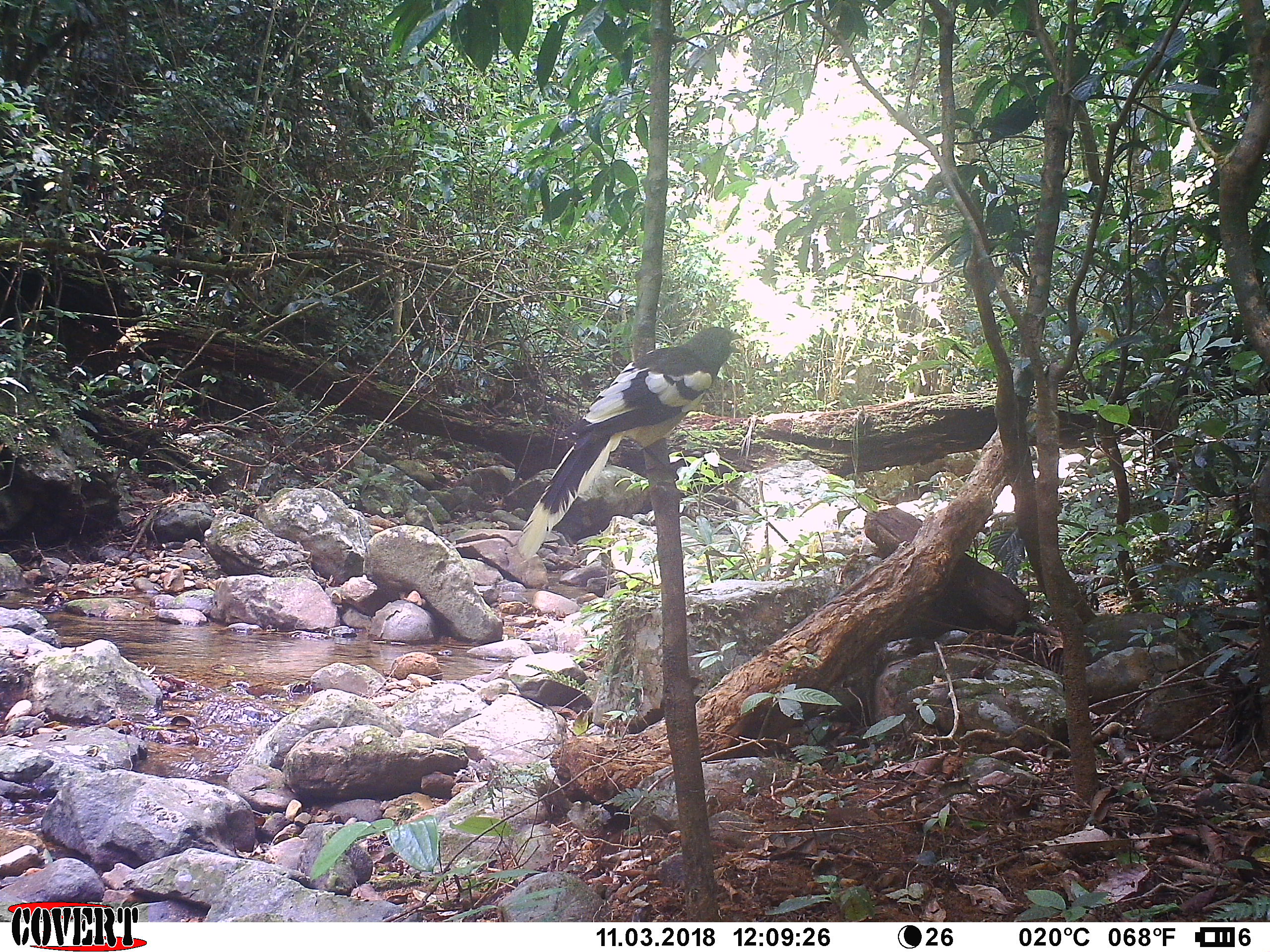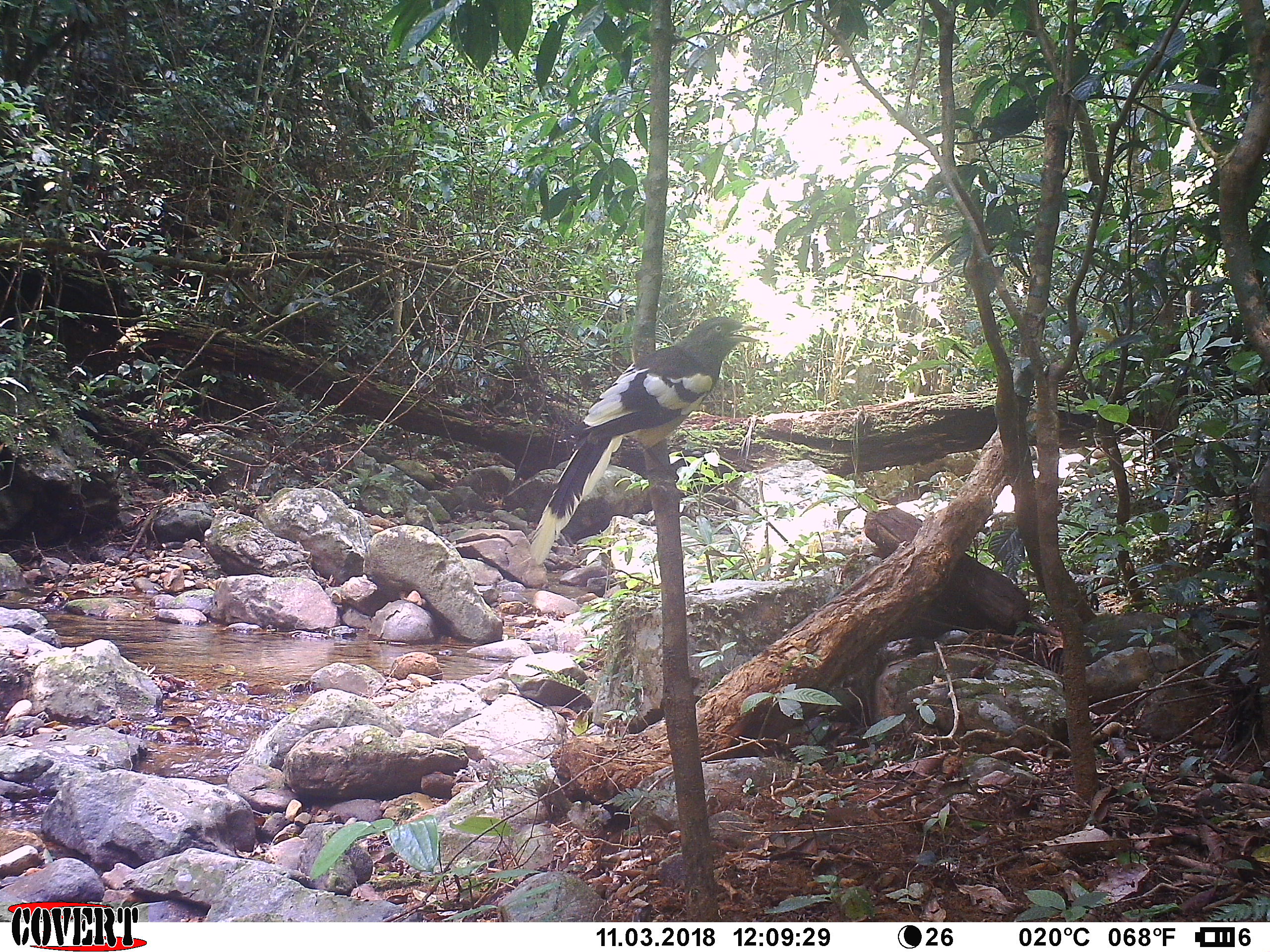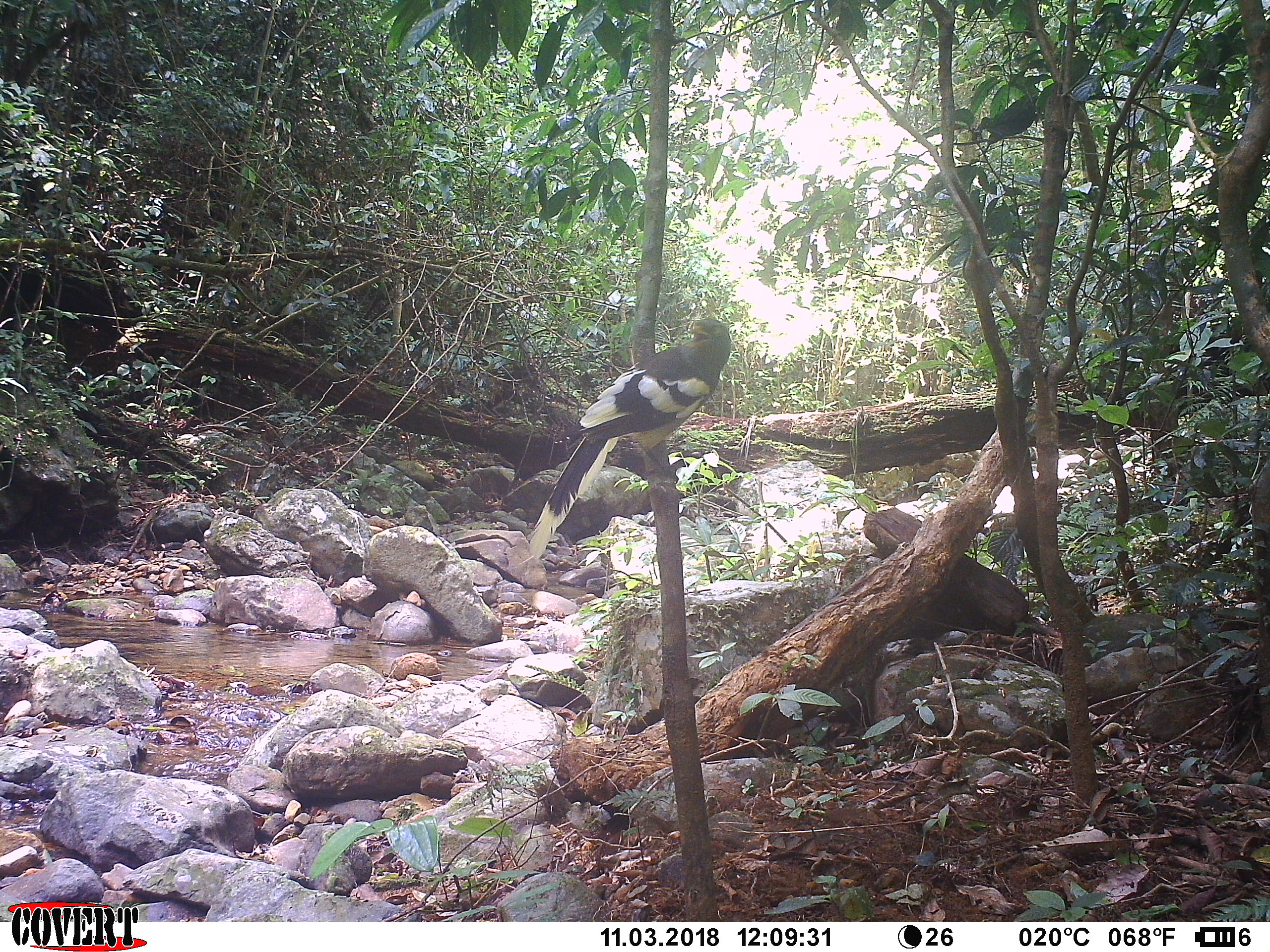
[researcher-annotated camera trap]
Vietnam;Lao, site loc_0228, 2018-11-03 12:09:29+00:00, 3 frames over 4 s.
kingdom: Animalia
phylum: Chordata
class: Aves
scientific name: Aves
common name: bird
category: unidentified bird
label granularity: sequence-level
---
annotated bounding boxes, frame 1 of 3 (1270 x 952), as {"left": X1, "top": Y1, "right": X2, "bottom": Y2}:
unidentified bird: {"left": 518, "top": 326, "right": 743, "bottom": 559}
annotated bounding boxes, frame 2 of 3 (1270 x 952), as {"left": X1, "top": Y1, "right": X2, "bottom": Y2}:
unidentified bird: {"left": 528, "top": 316, "right": 759, "bottom": 565}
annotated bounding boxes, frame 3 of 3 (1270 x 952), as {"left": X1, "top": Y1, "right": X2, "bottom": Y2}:
unidentified bird: {"left": 517, "top": 318, "right": 731, "bottom": 565}